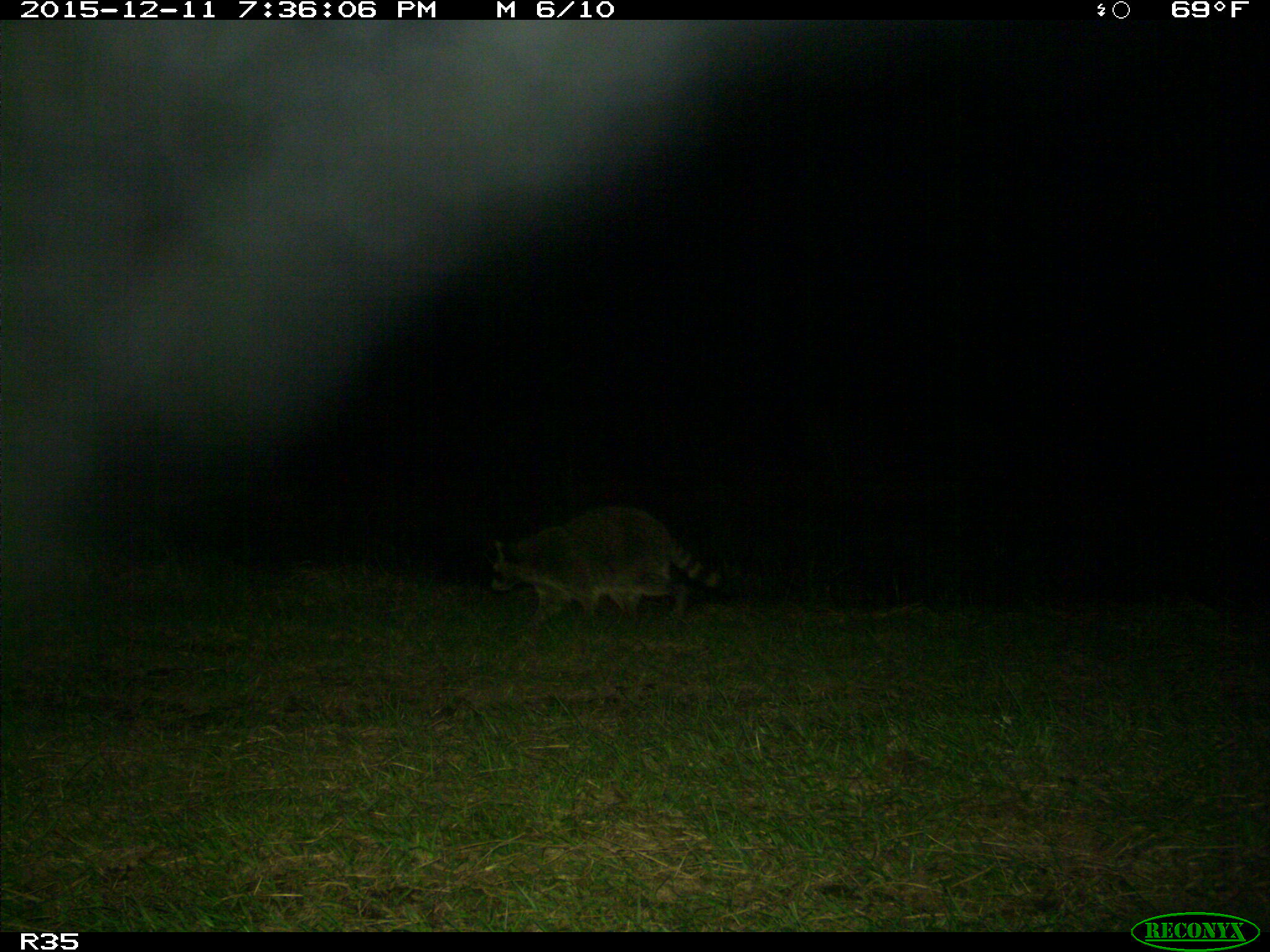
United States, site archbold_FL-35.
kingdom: Animalia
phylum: Chordata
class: Mammalia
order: Carnivora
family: Procyonidae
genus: Procyon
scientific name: Procyon lotor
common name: common raccoon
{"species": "Procyon lotor (common raccoon)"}